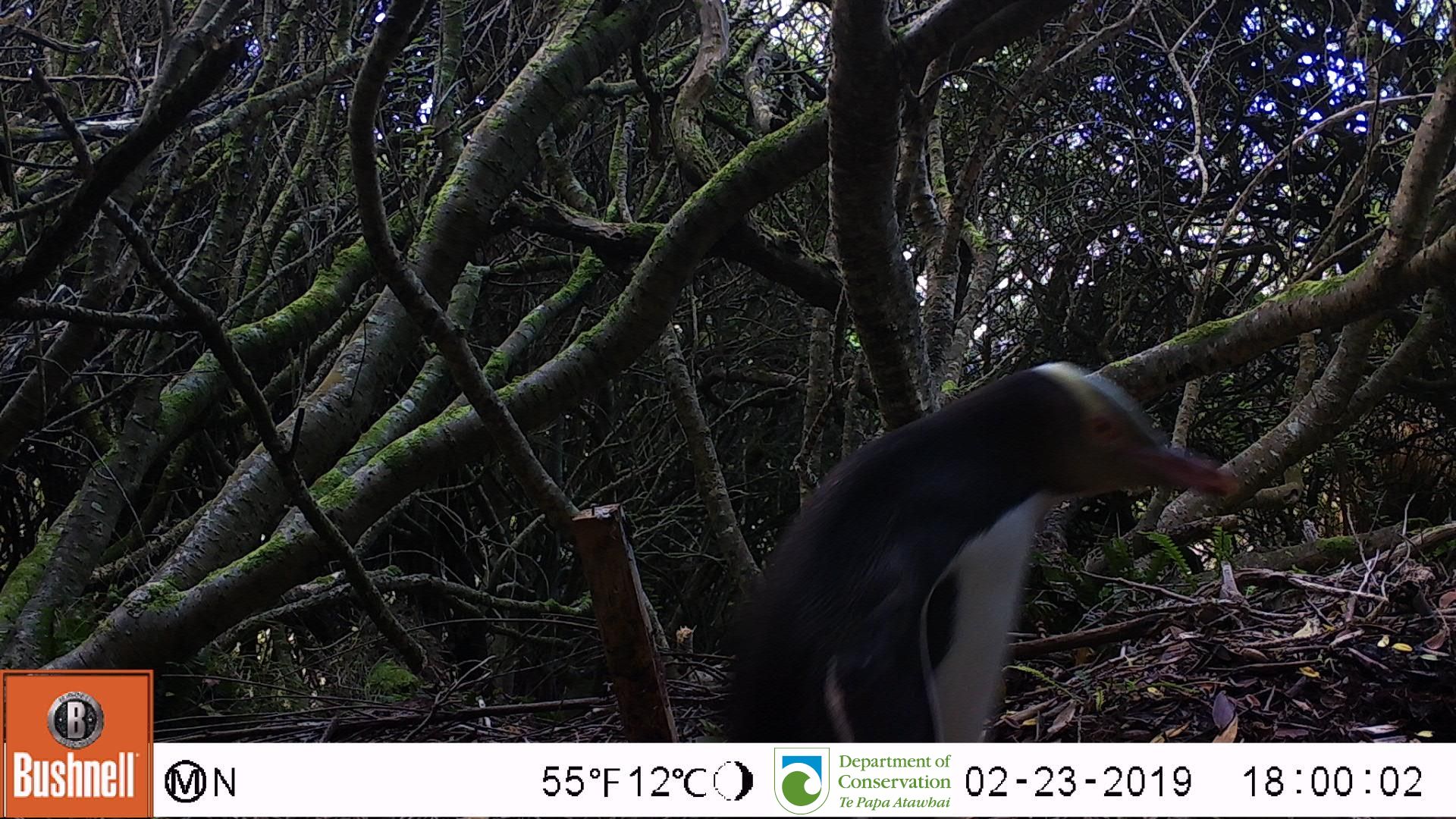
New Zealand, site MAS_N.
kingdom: Animalia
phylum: Chordata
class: Aves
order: Sphenisciformes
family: Spheniscidae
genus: Megadyptes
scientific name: Megadyptes antipodes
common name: yellow-eyed penguin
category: yellow eyed penguin